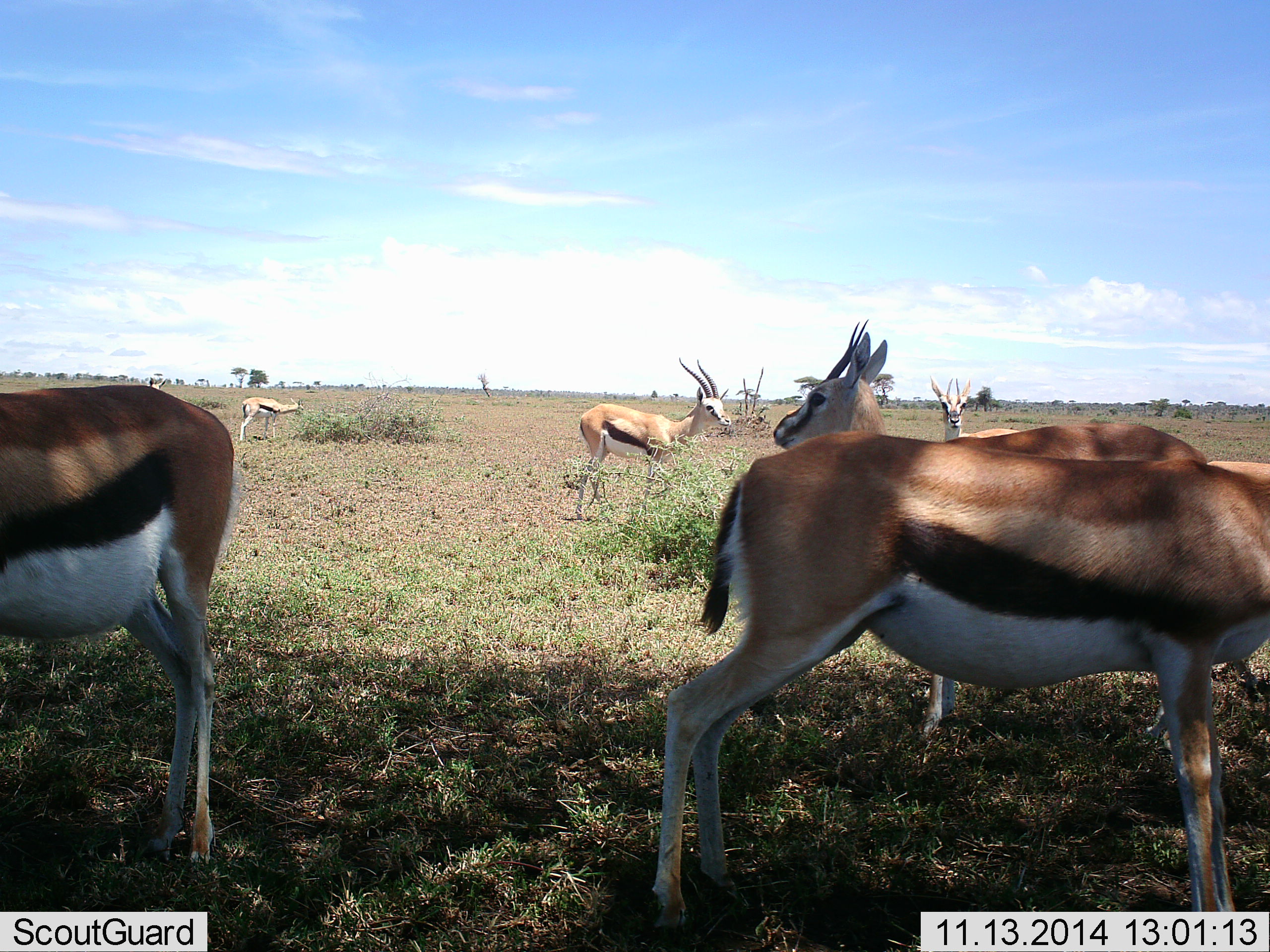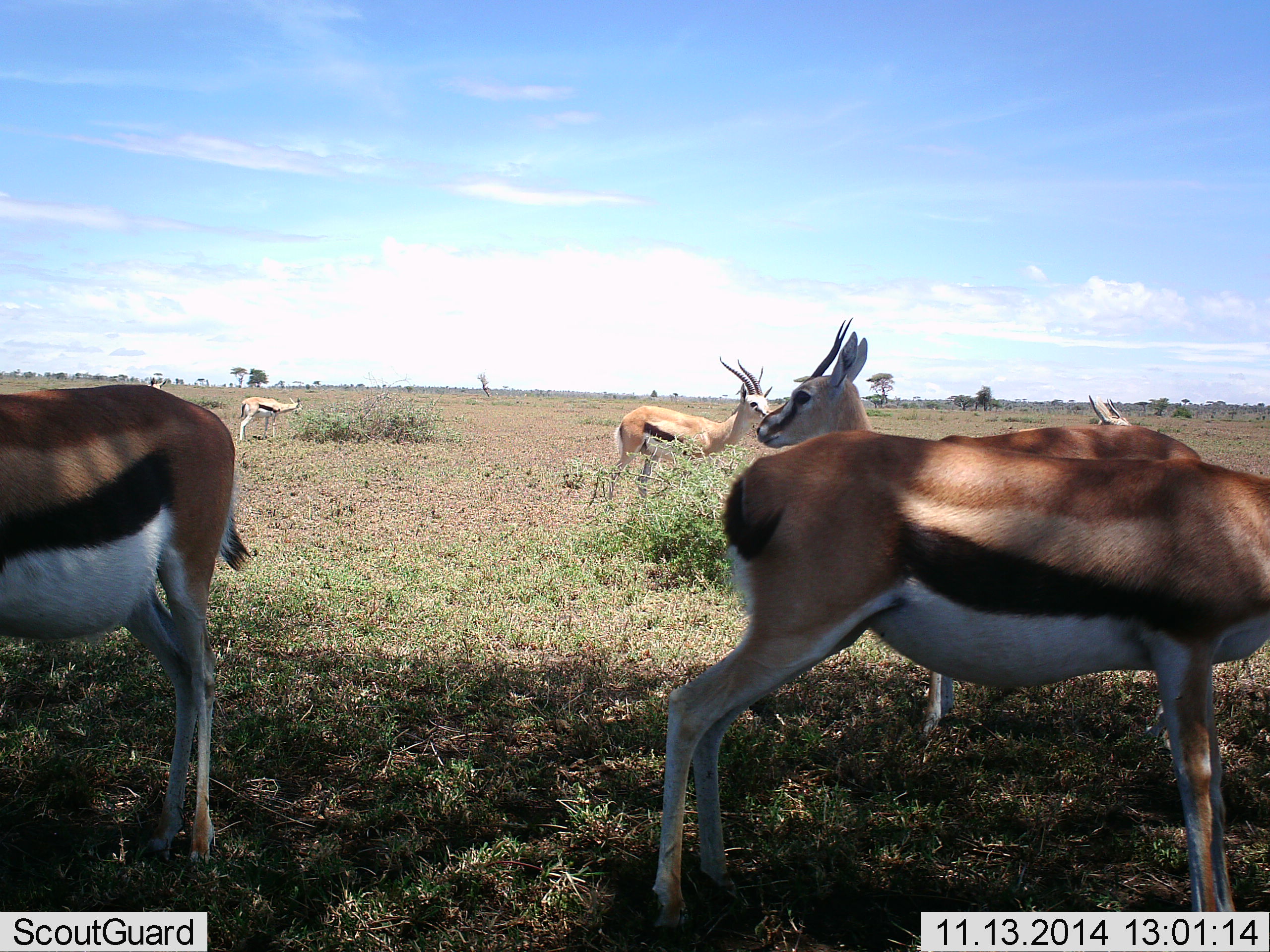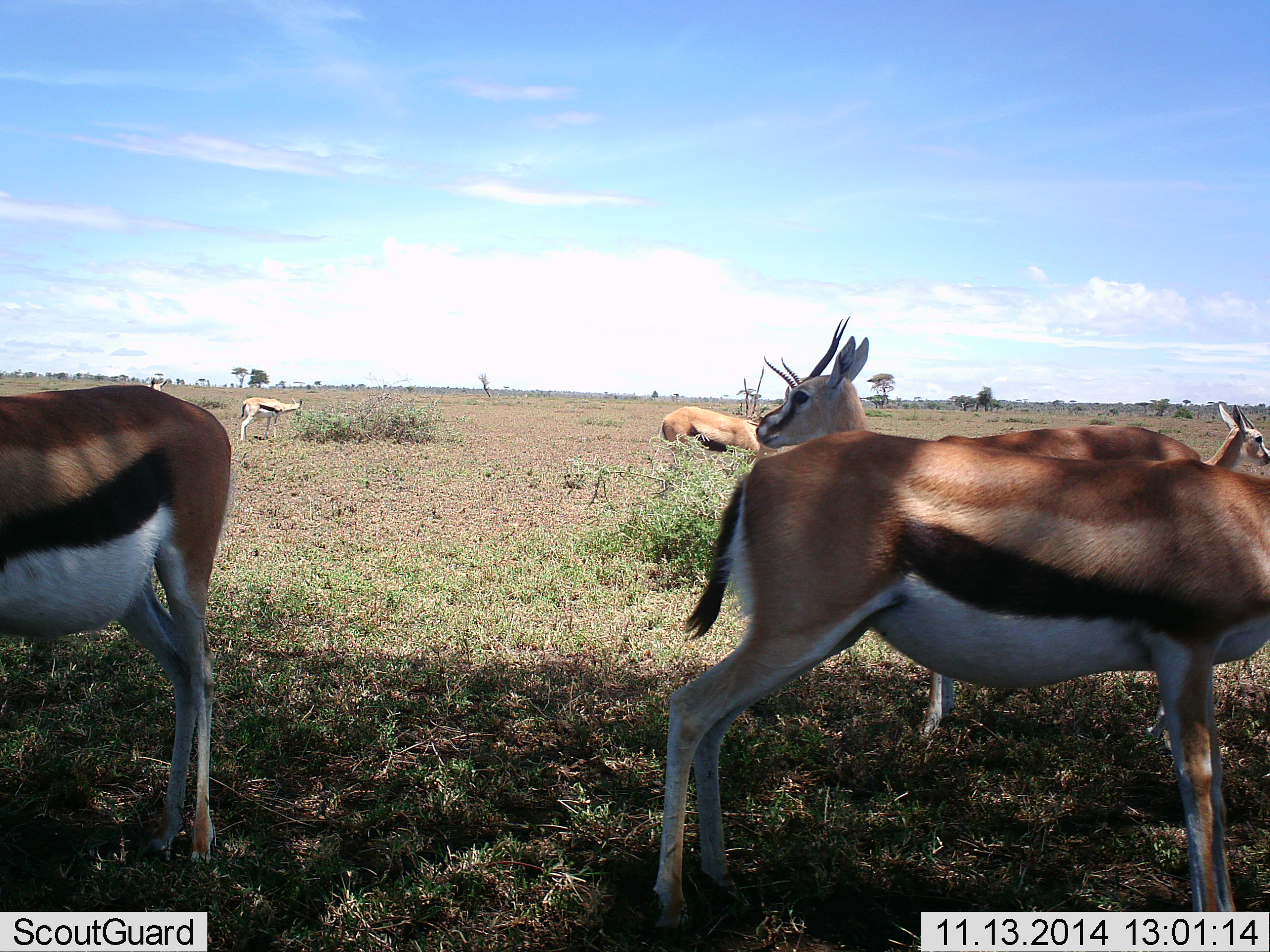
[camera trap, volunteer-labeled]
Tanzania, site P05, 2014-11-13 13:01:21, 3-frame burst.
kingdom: Animalia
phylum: Chordata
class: Mammalia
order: Artiodactyla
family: Bovidae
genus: Eudorcas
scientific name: Eudorcas thomsonii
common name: thomson's gazelle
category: gazellethomsons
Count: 7.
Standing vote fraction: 90%.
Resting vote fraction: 0%.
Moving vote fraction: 60%.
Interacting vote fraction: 0%.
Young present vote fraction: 0%.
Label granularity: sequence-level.